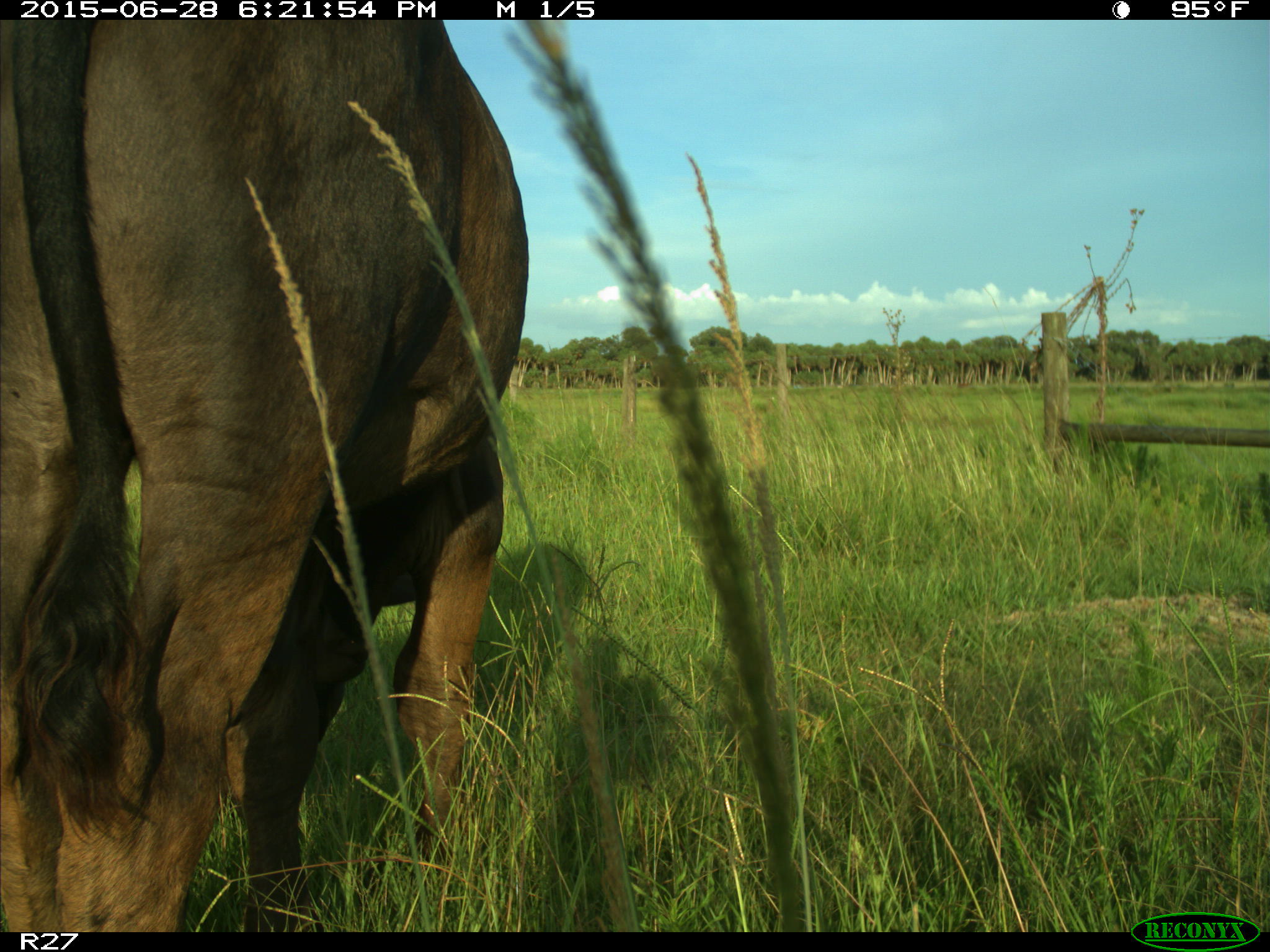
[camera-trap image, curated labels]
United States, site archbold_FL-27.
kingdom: Animalia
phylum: Chordata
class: Mammalia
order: Artiodactyla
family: Bovidae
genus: Bos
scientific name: Bos taurus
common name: domestic cow